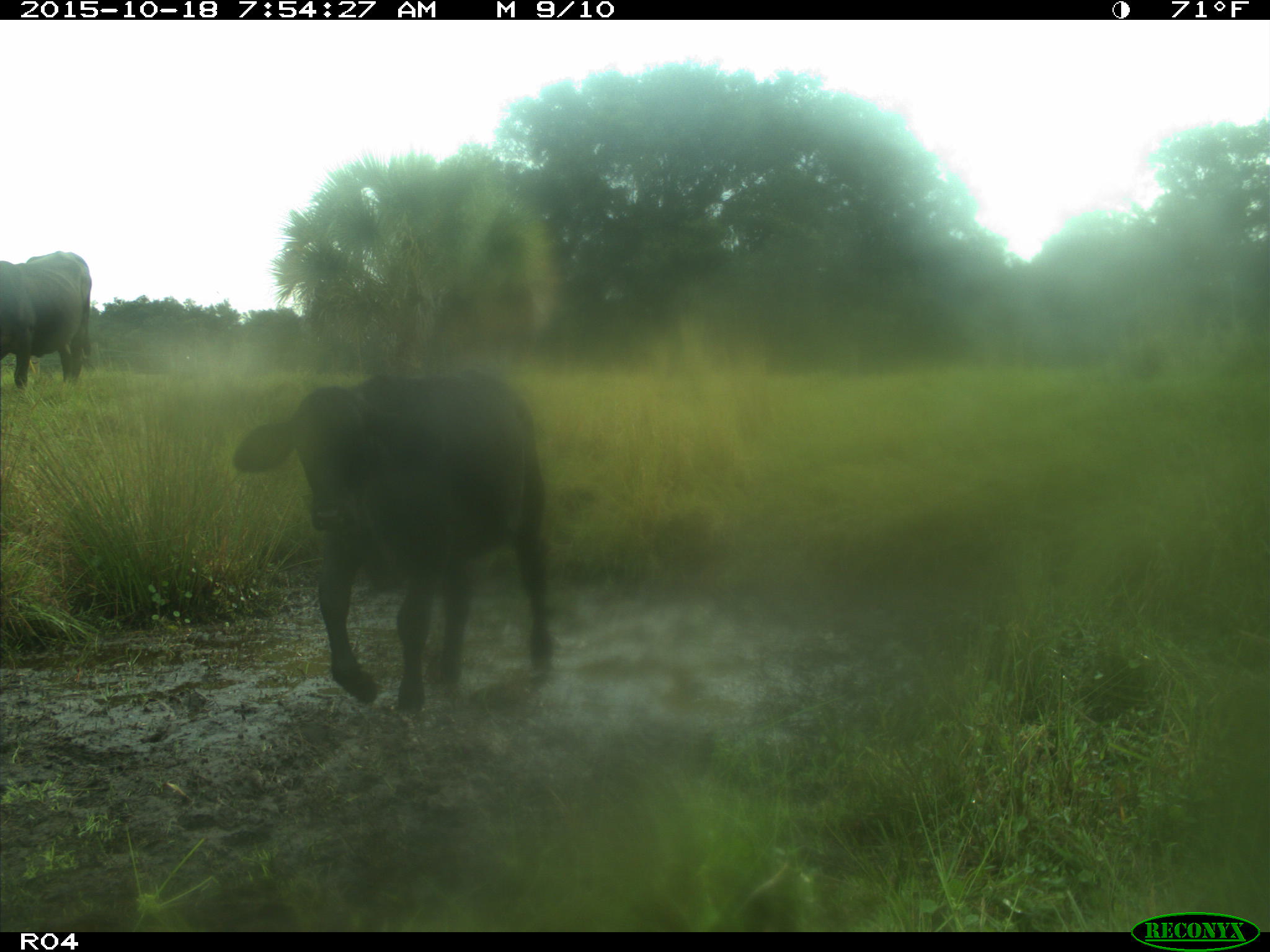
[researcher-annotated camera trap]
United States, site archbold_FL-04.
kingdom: Animalia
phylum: Chordata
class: Mammalia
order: Artiodactyla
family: Bovidae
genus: Bos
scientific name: Bos taurus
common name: domestic cow